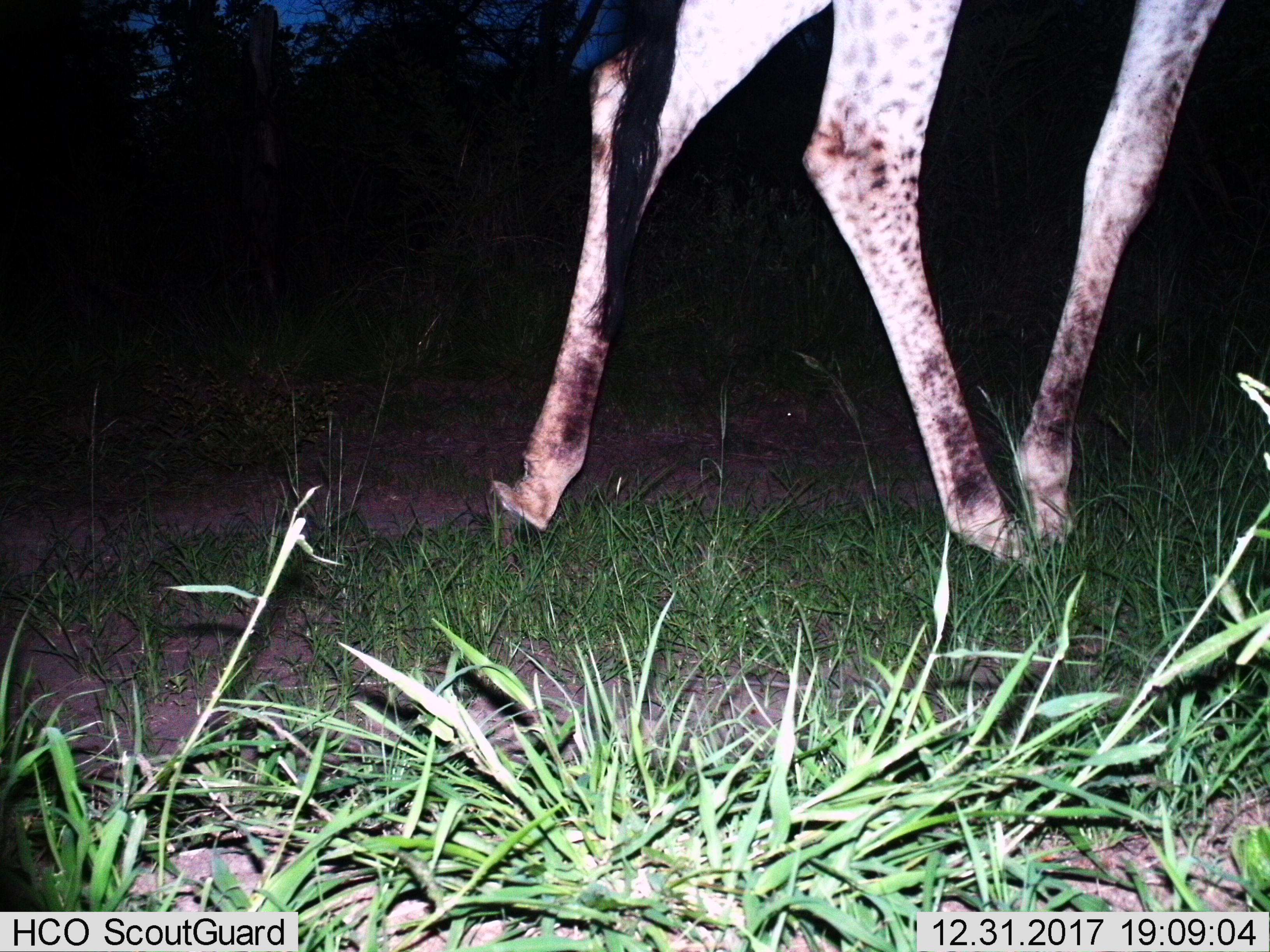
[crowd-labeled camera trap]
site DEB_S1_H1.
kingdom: Animalia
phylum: Chordata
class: Mammalia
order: Artiodactyla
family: Giraffidae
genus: Giraffa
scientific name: Giraffa camelopardalis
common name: giraffe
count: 1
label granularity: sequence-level